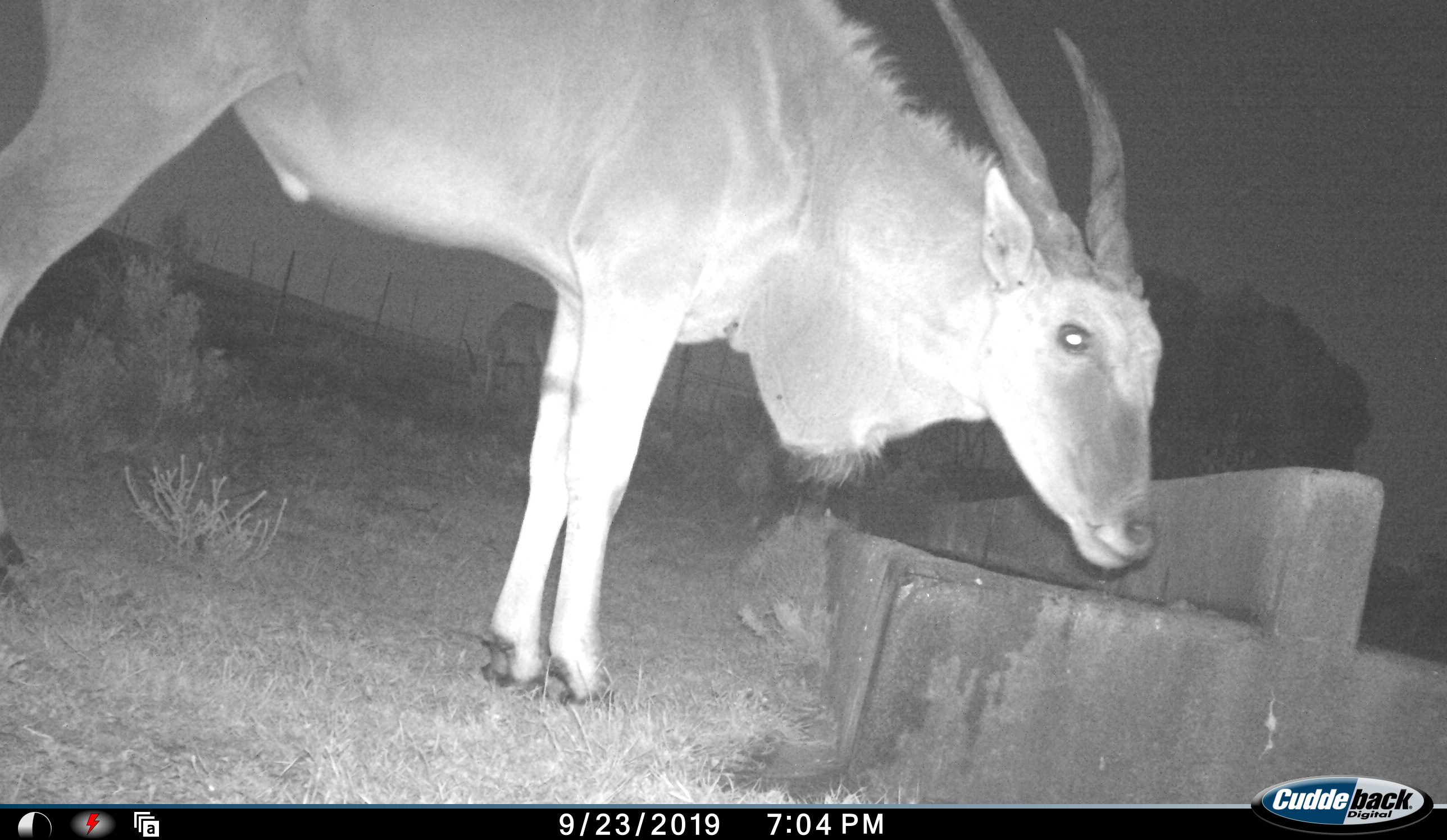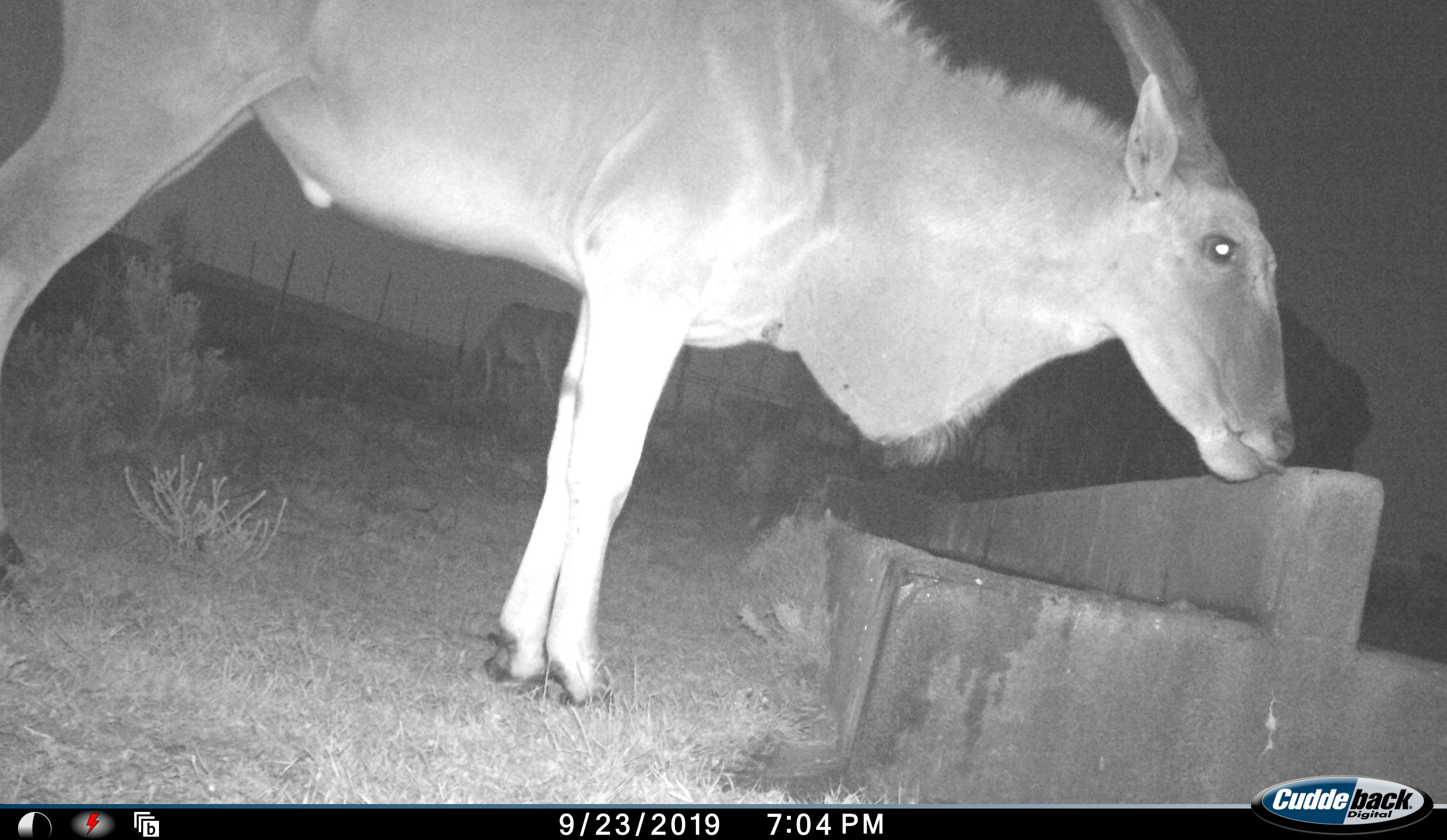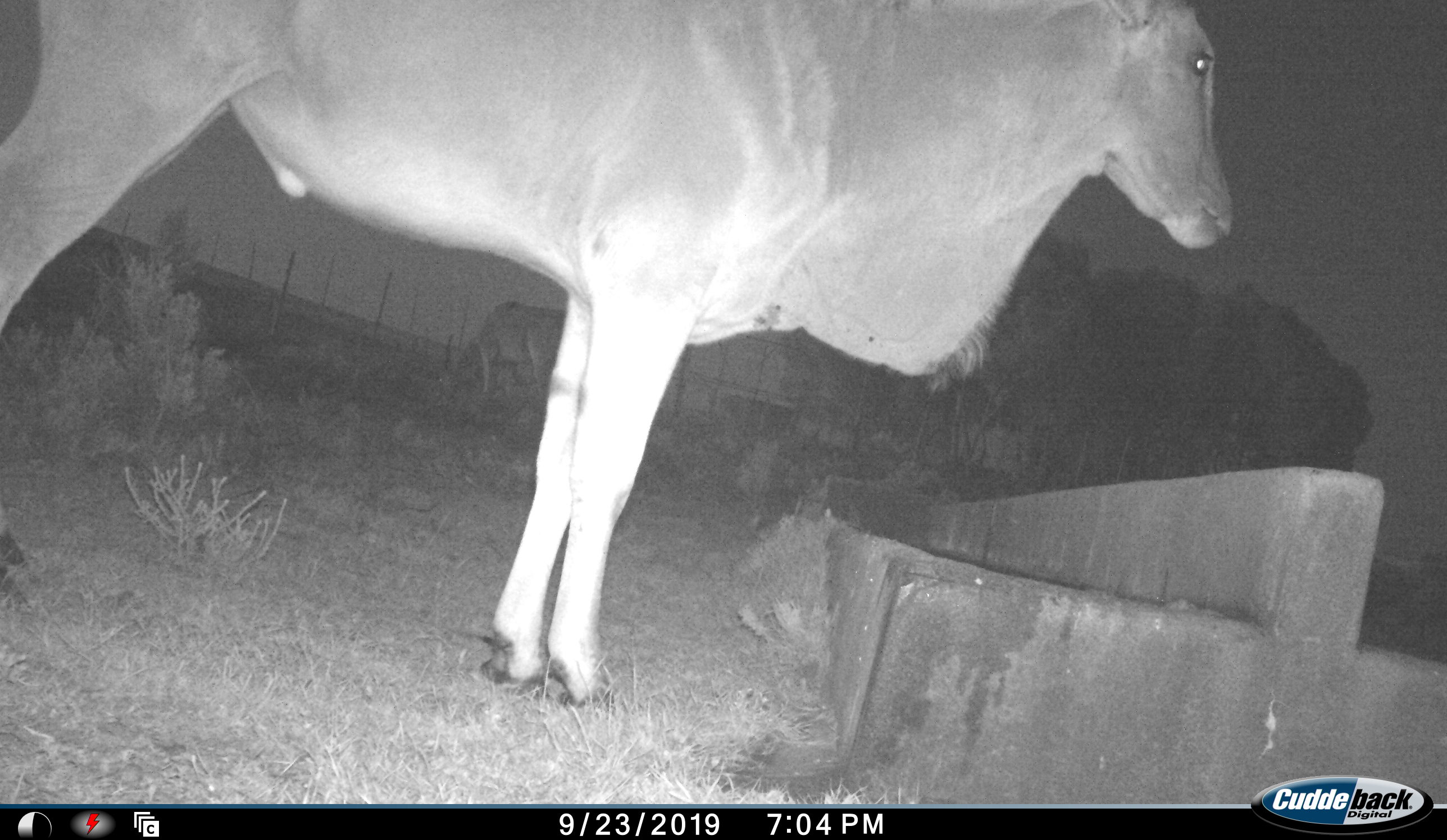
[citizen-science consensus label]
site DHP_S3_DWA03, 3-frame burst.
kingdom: Animalia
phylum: Chordata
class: Mammalia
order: Artiodactyla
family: Bovidae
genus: Tragelaphus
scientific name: Tragelaphus oryx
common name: eland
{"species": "eland (Tragelaphus oryx)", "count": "2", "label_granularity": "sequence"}